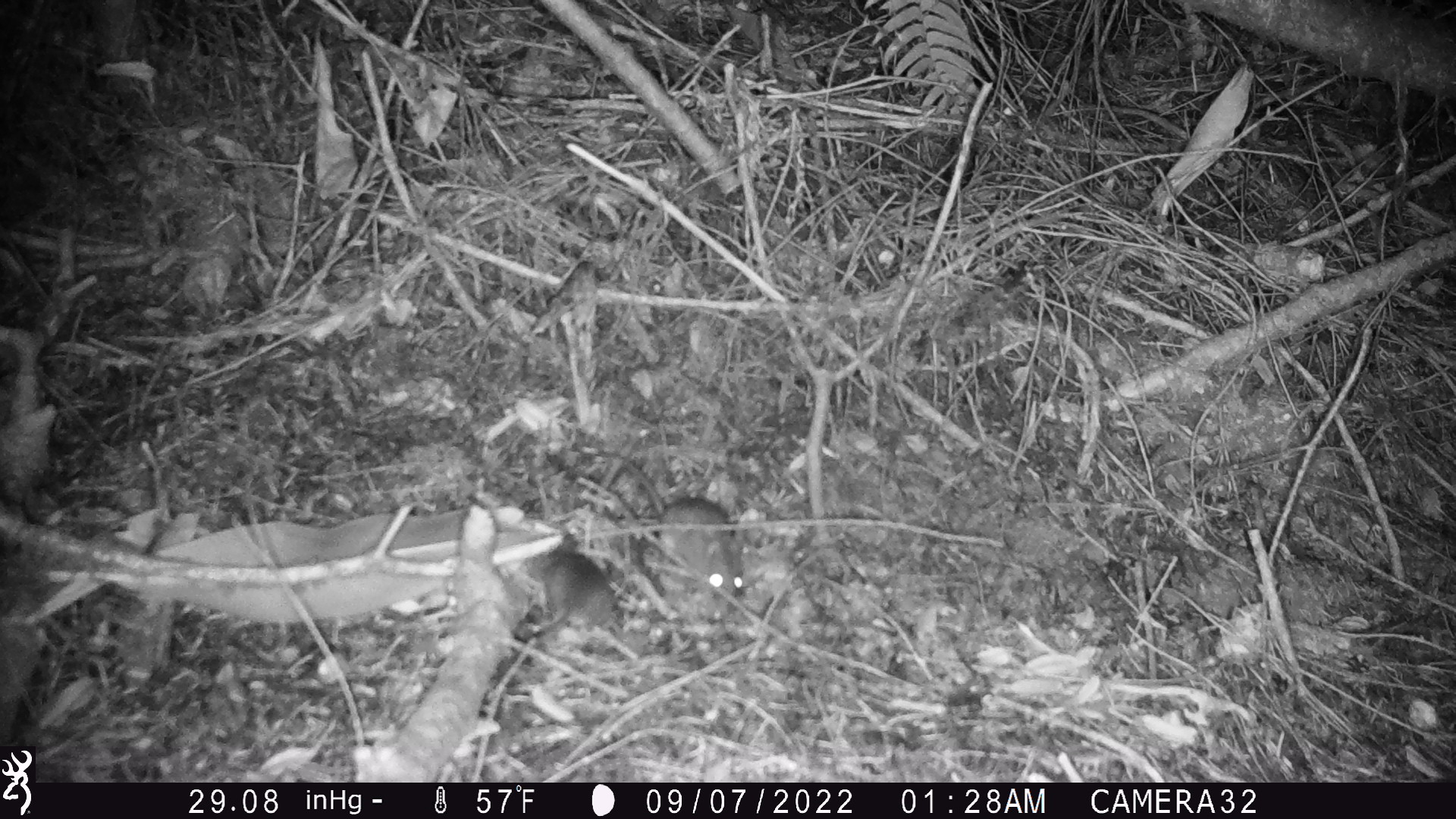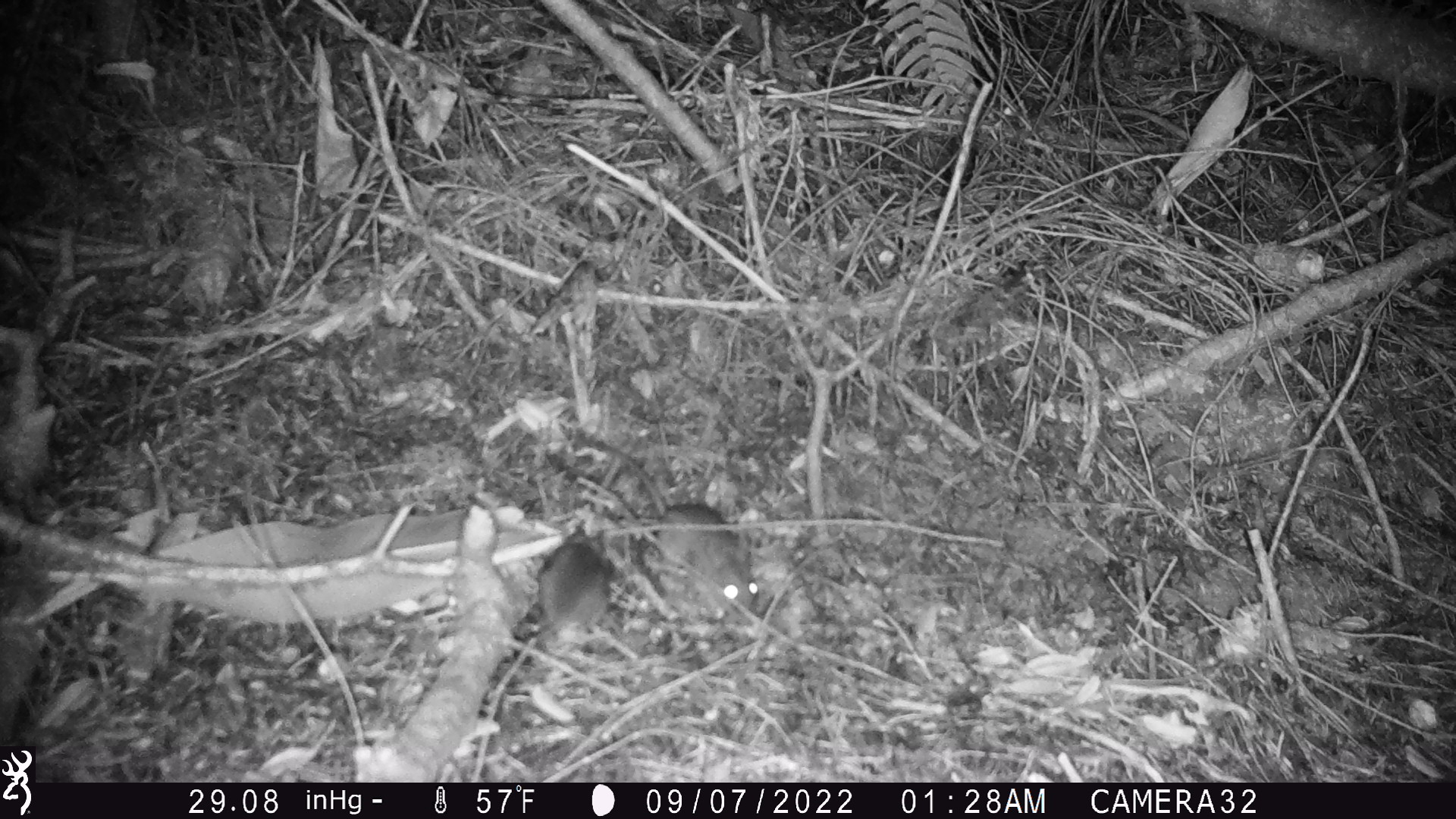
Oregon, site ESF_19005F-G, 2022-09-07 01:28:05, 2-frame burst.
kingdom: Animalia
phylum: Chordata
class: Mammalia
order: Rodentia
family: Cricetidae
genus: Neotoma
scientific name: Neotoma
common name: woodrats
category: neotoma species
Neotoma species (woodrats) (Neotoma).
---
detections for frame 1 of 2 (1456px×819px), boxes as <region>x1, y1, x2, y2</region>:
neotoma species: <region>579, 426, 764, 623</region>; <region>500, 534, 638, 656</region>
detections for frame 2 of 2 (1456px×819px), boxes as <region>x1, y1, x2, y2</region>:
neotoma species: <region>639, 500, 774, 656</region>; <region>508, 516, 621, 654</region>